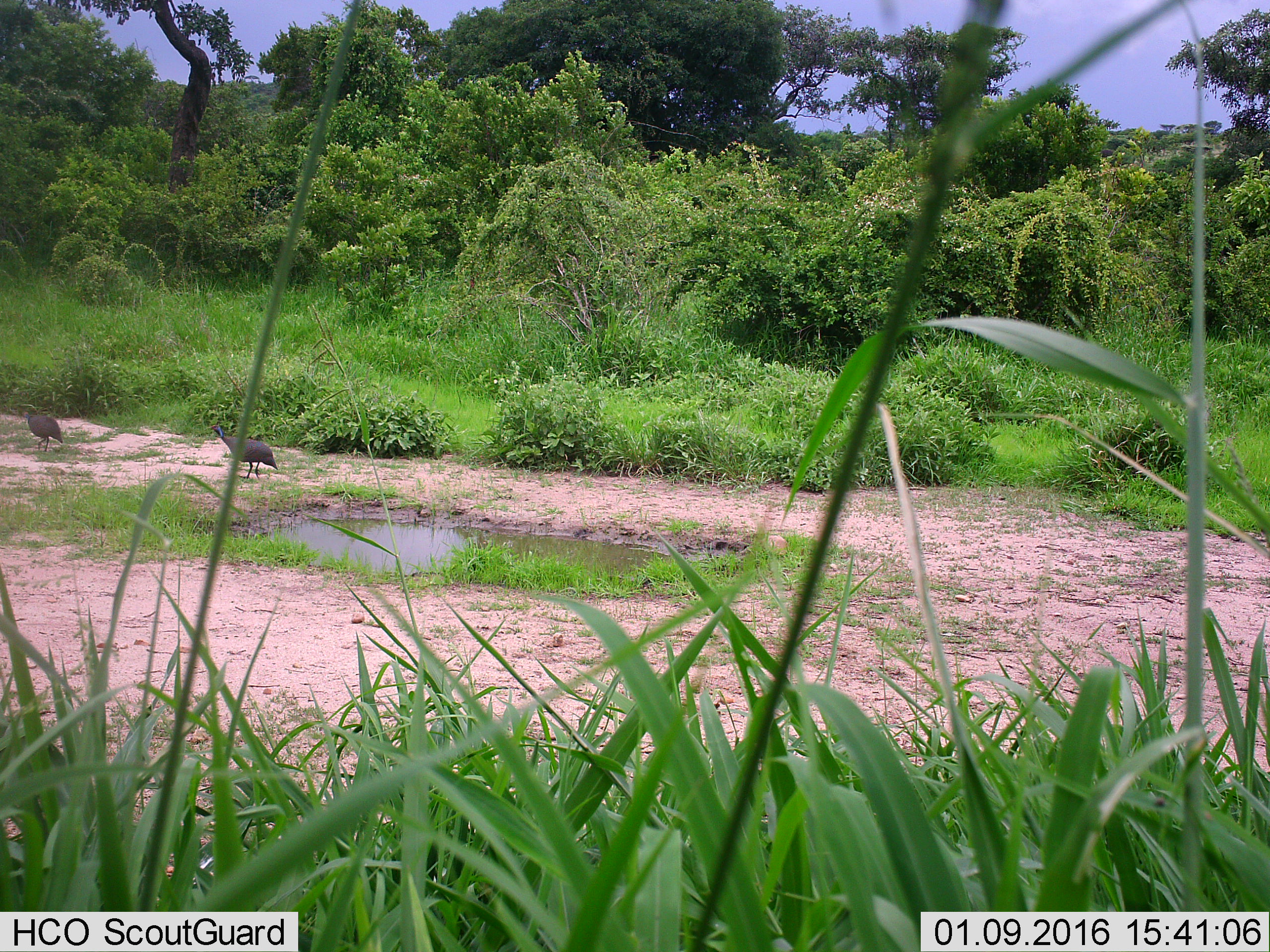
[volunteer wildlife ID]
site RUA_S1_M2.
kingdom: Animalia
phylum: Chordata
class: Aves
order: Galliformes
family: Numididae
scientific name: Numididae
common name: guineafowl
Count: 2.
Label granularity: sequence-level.